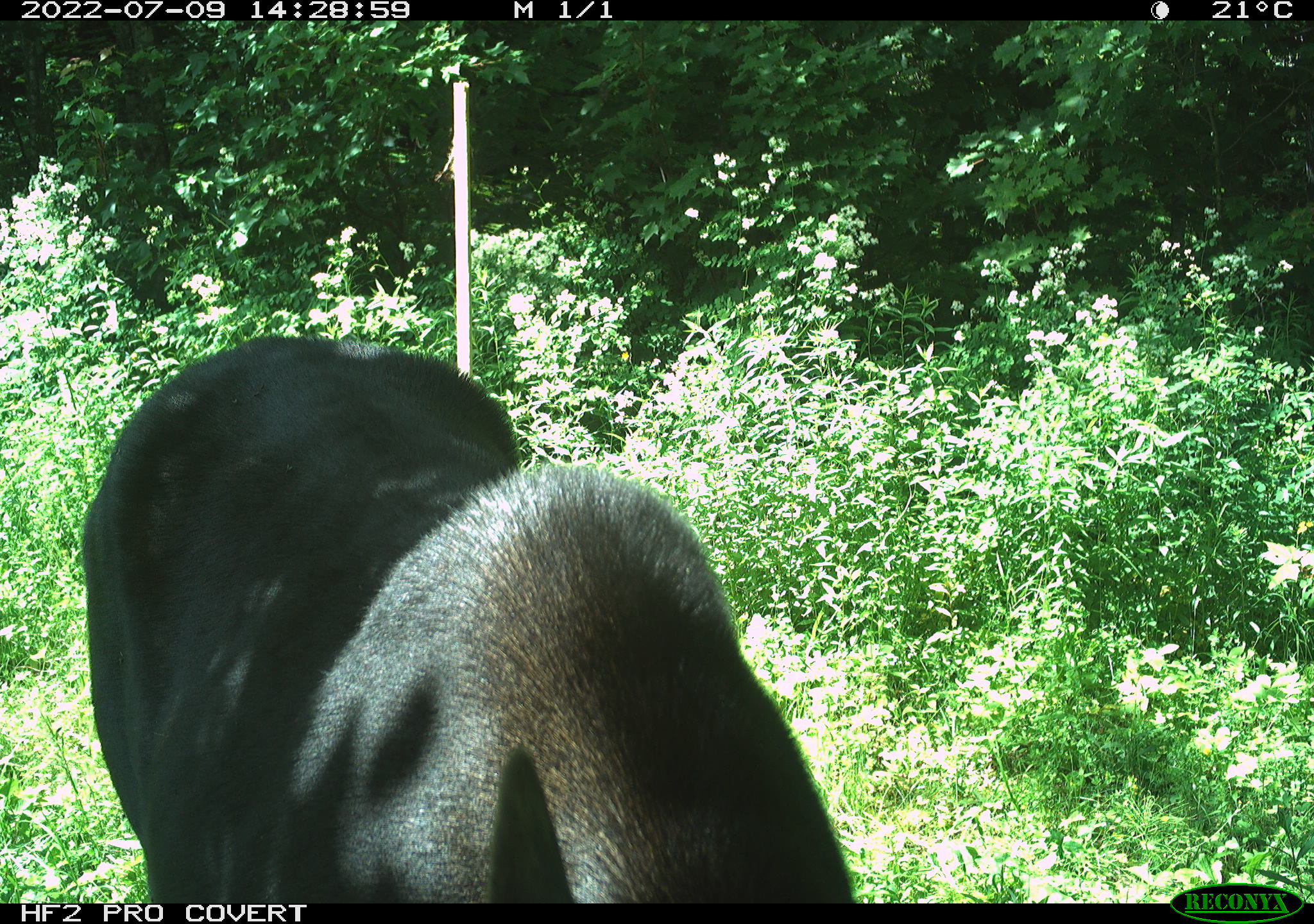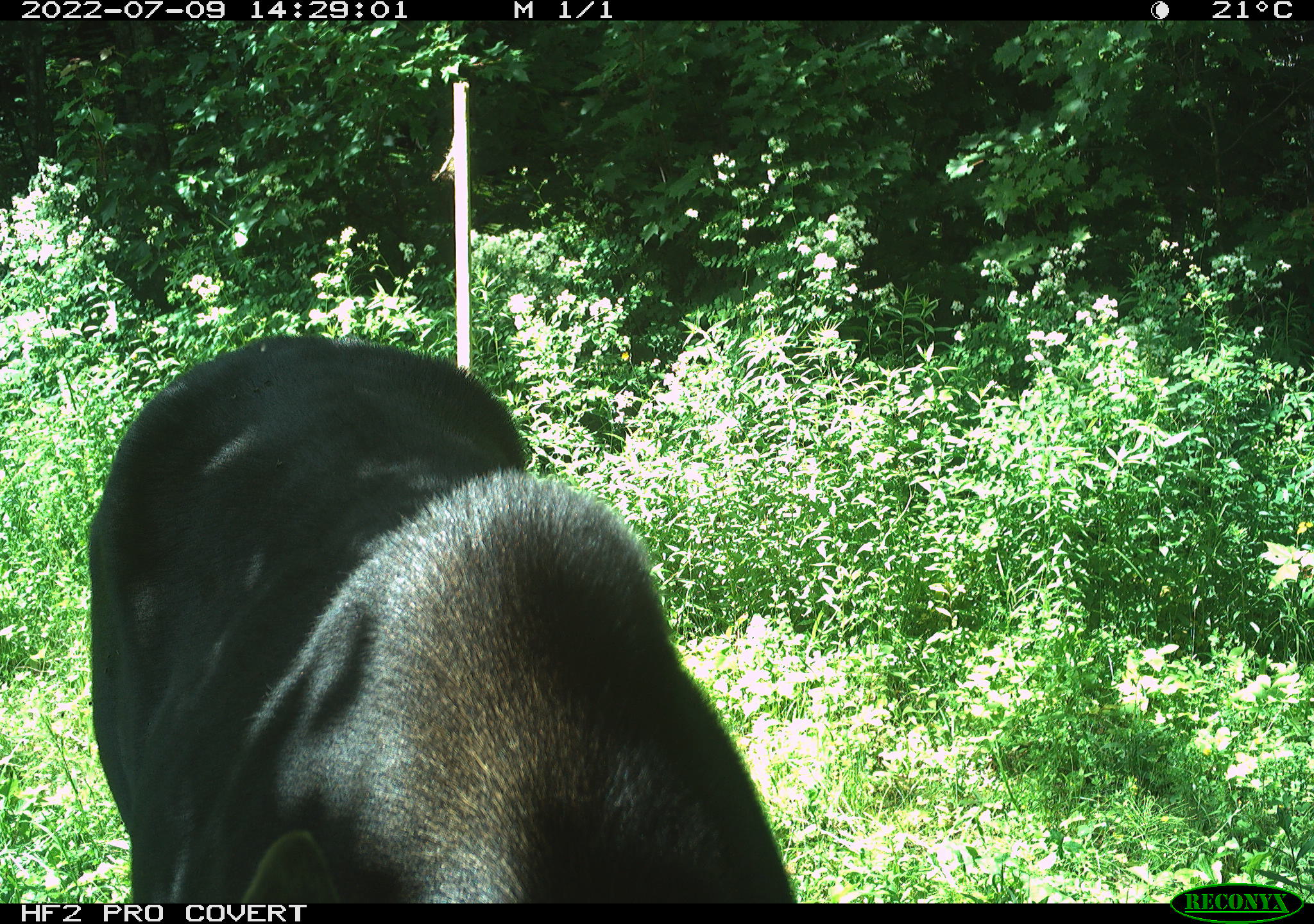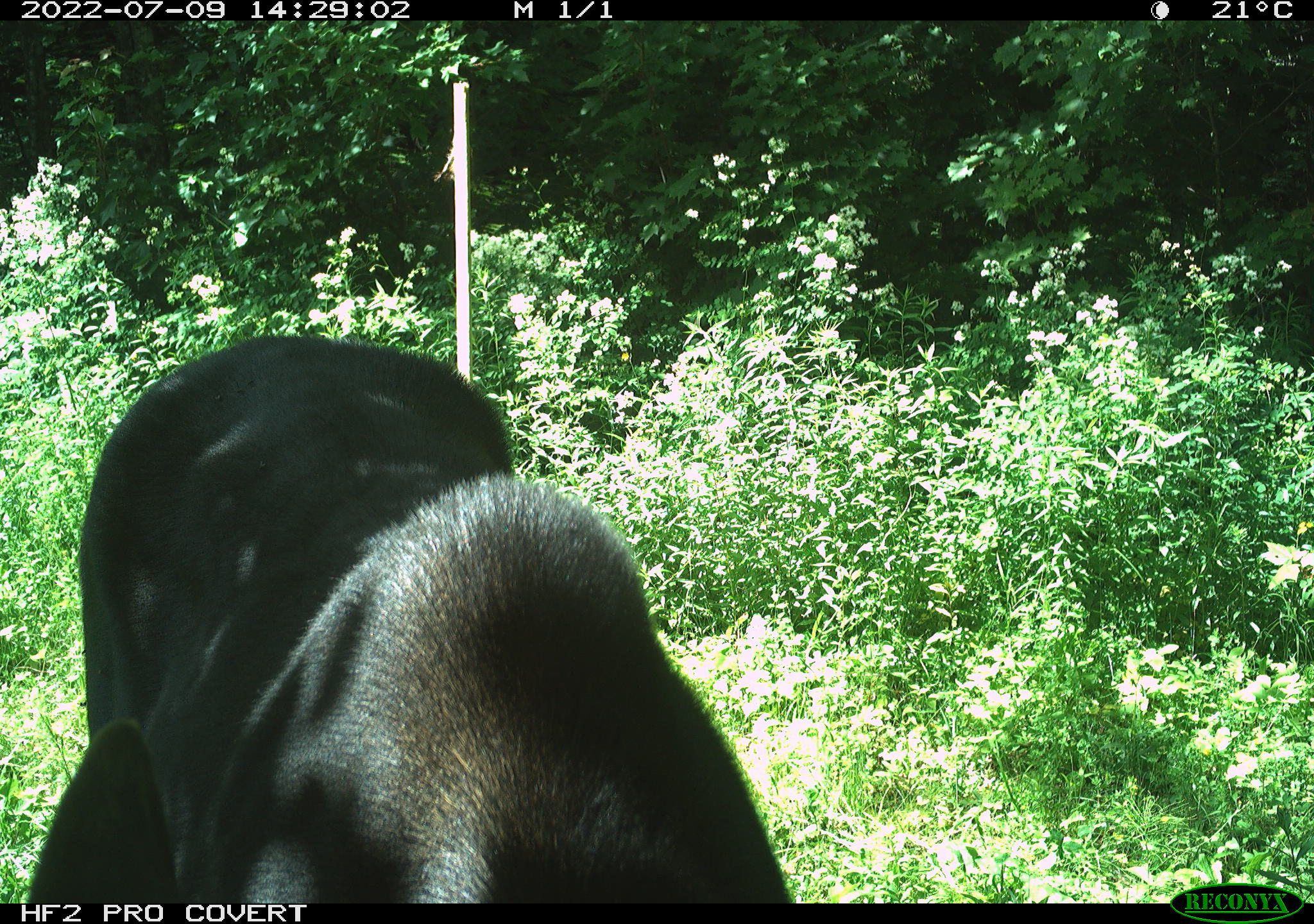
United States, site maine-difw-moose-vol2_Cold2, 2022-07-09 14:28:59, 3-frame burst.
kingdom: Animalia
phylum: Chordata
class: Mammalia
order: Artiodactyla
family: Cervidae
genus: Alces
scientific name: Alces alces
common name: moose